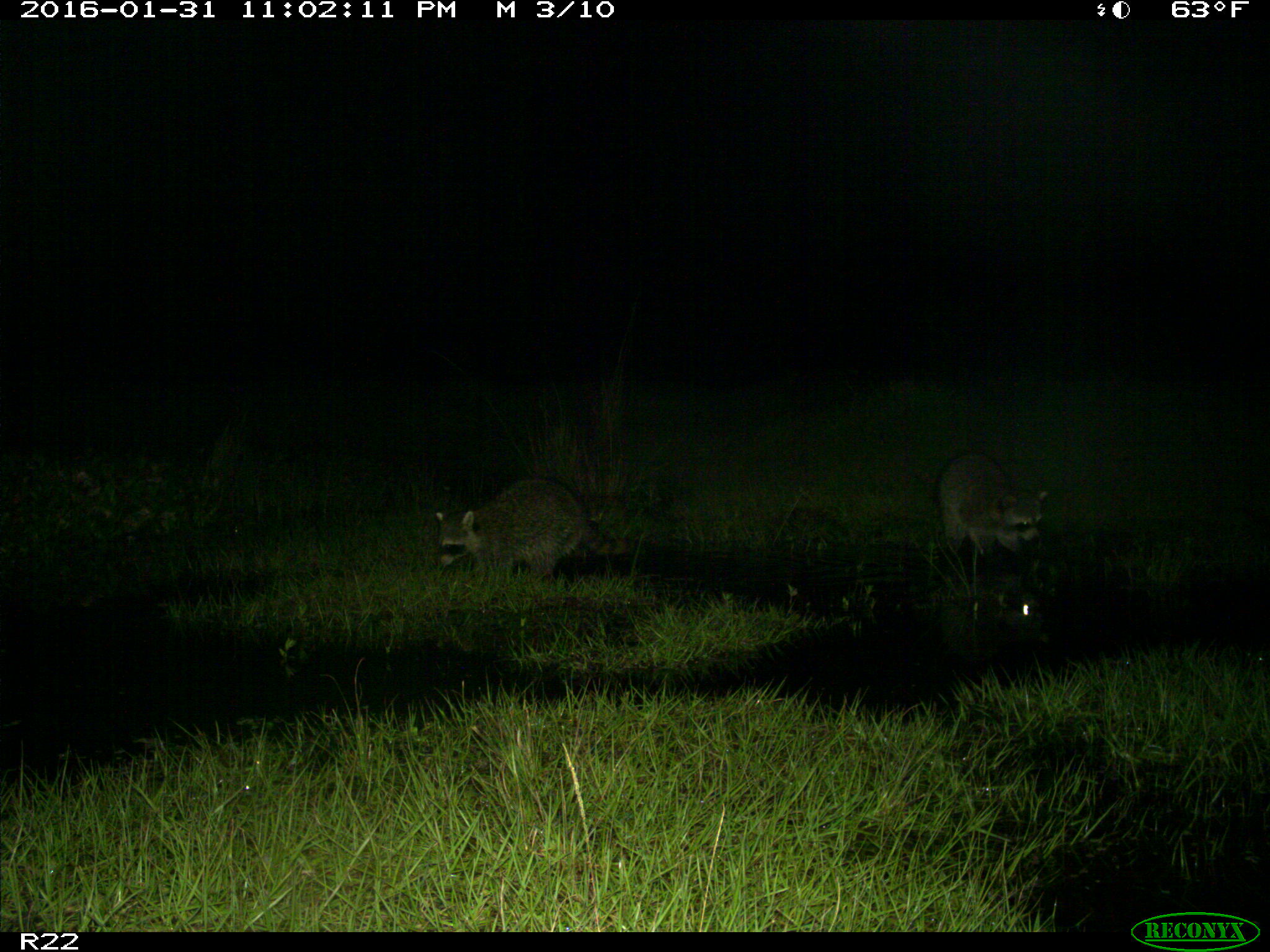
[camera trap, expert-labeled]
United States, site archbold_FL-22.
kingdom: Animalia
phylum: Chordata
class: Mammalia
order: Carnivora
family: Procyonidae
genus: Procyon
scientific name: Procyon lotor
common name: common raccoon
Procyon lotor (common raccoon).